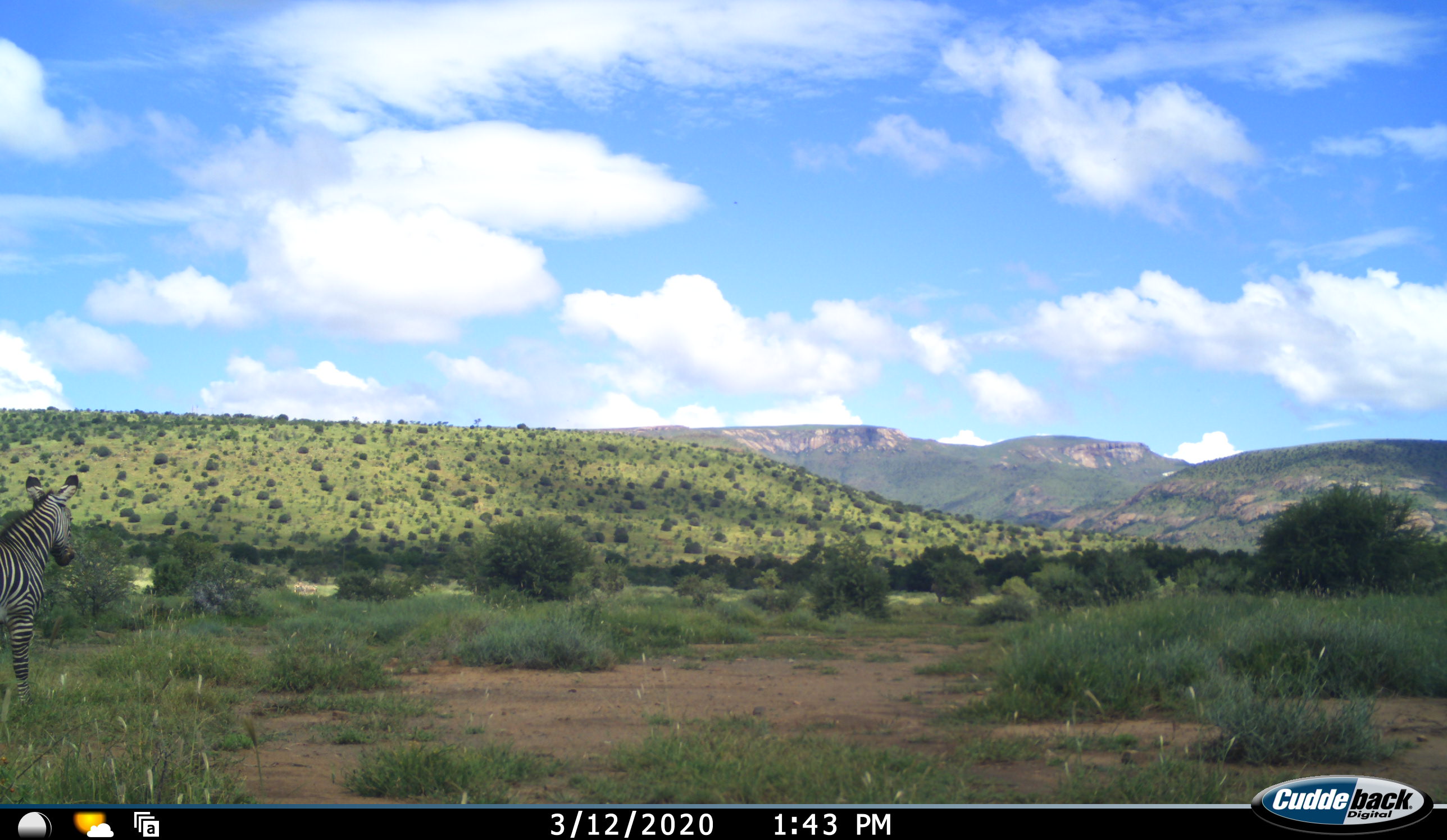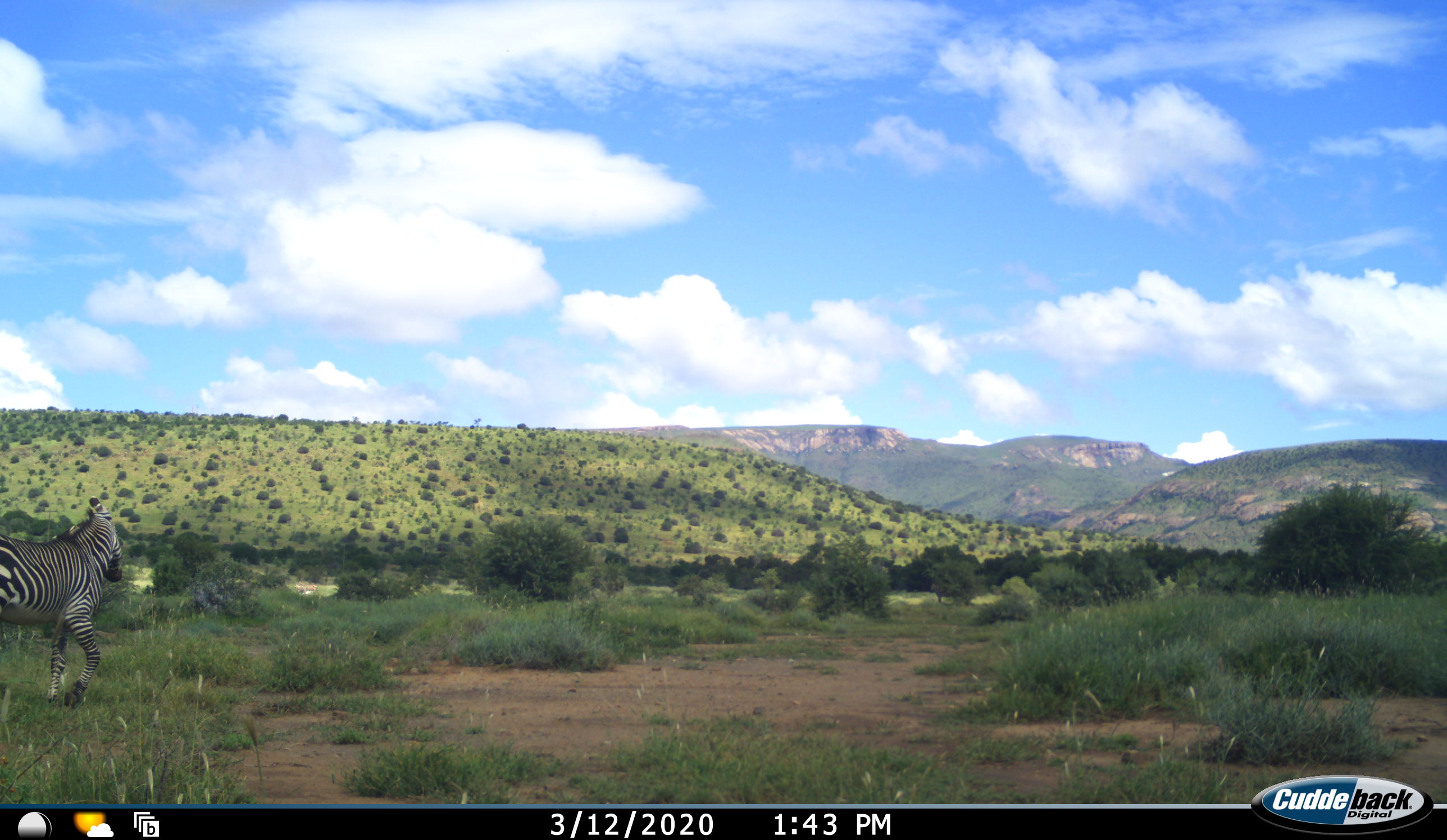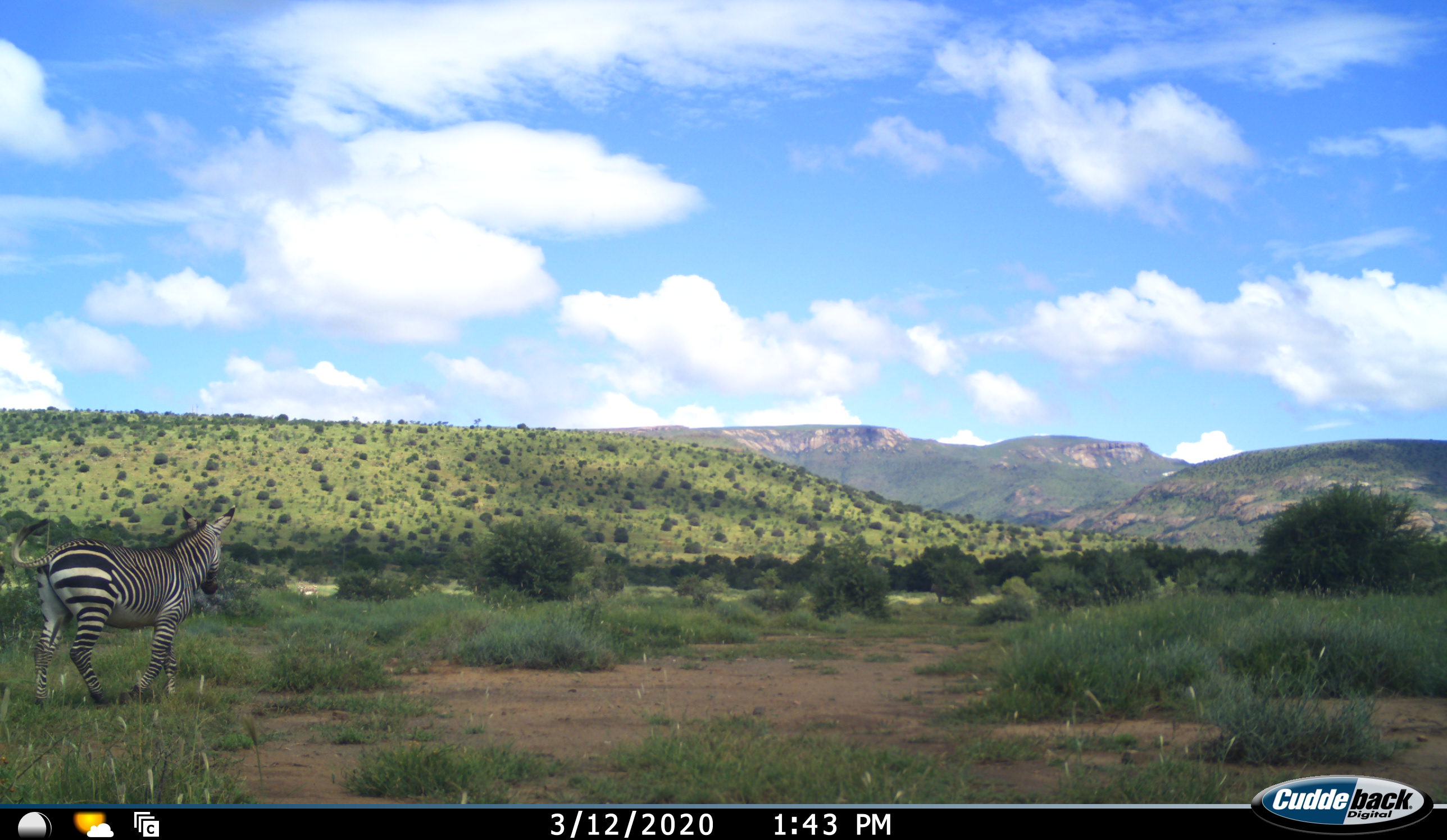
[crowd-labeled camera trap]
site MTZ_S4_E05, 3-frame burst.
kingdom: Animalia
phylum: Chordata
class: Mammalia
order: Perissodactyla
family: Equidae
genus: Equus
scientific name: Equus zebra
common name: mountain zebra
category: zebramountain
Zebramountain (mountain zebra) (Equus zebra), count 1. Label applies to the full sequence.